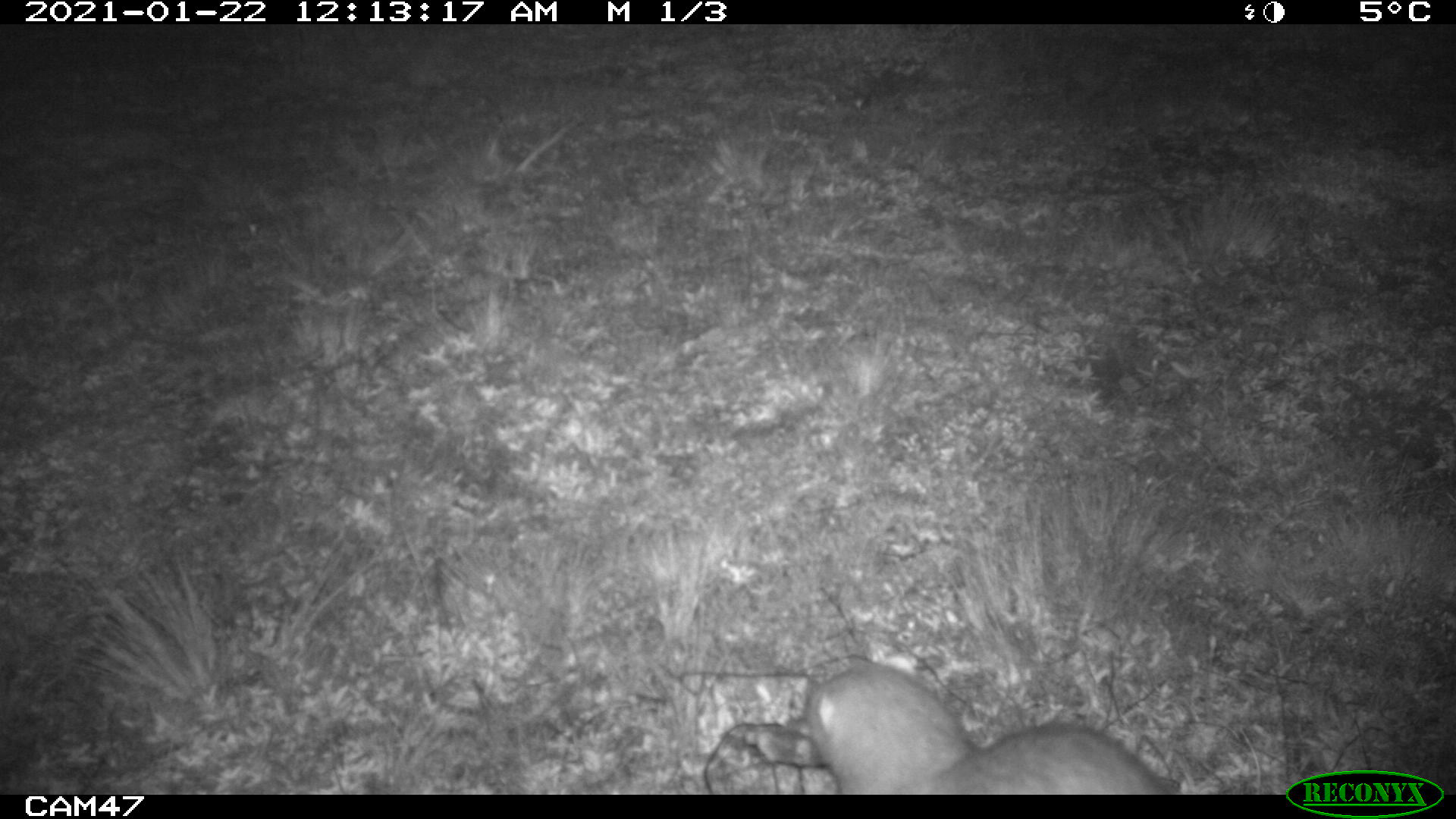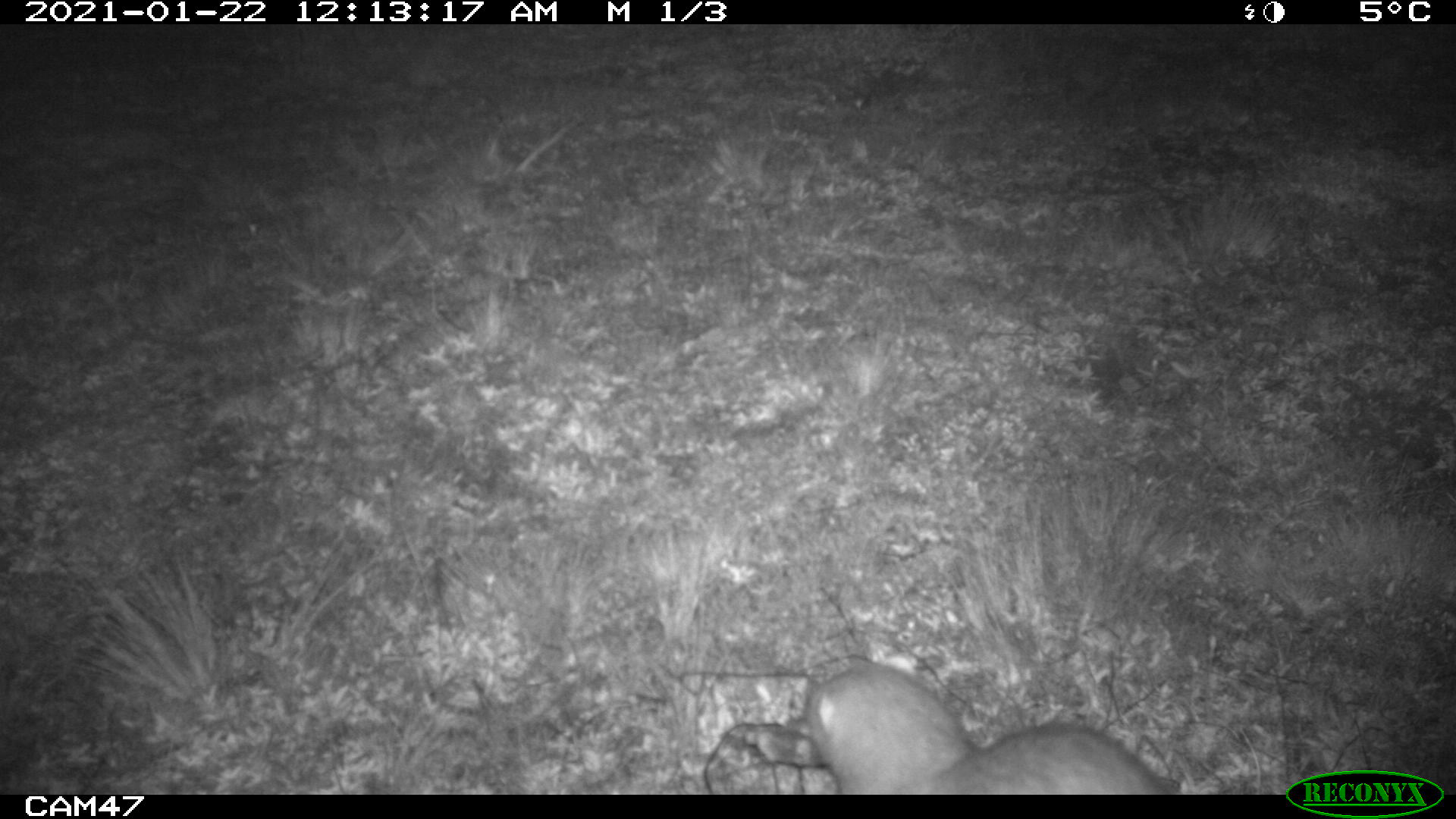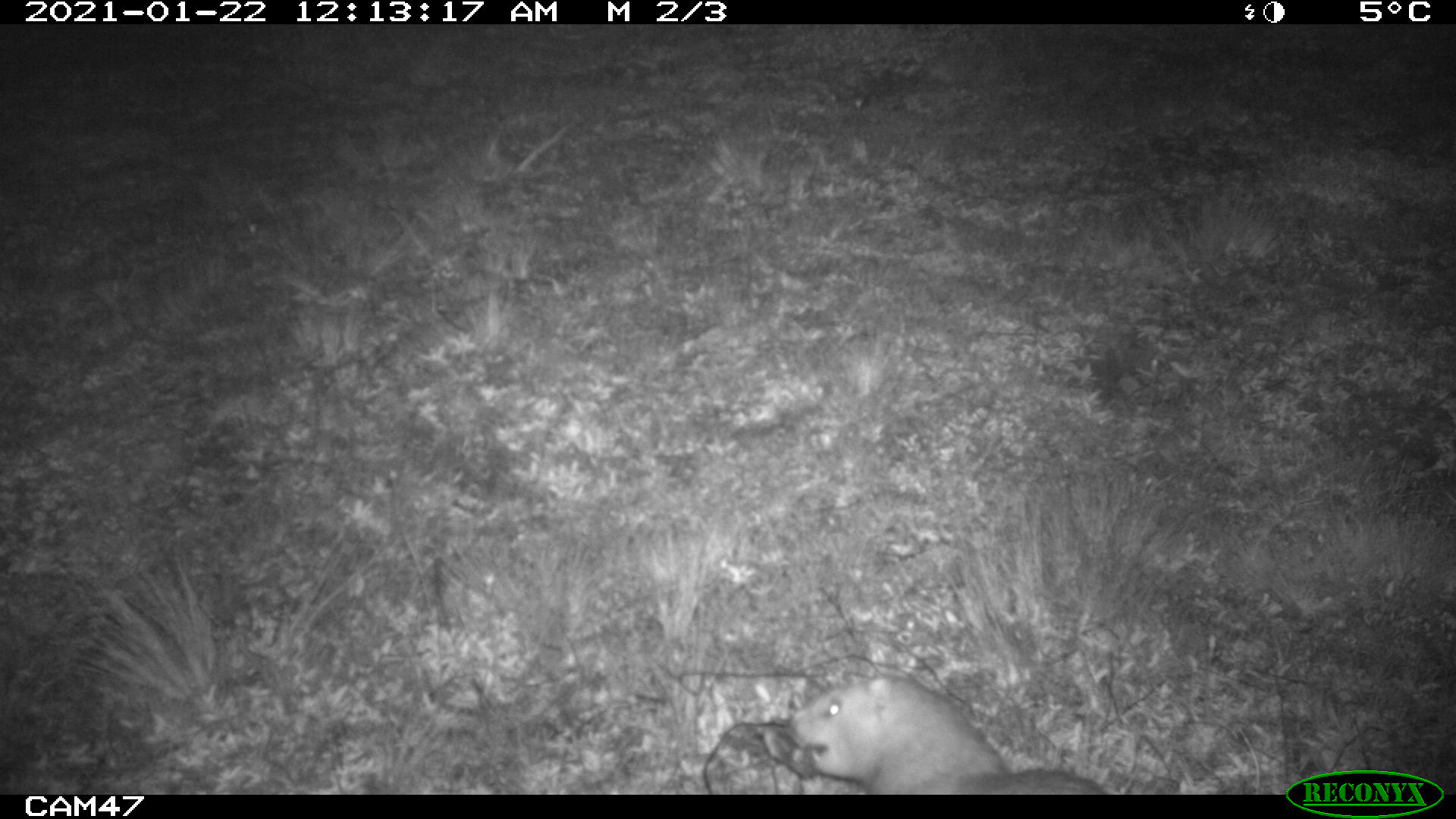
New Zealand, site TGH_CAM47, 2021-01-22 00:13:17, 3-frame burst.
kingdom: Animalia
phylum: Chordata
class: Mammalia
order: Carnivora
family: Mustelidae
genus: Mustela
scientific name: Mustela furo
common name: ferret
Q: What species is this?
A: Ferret (Mustela furo).